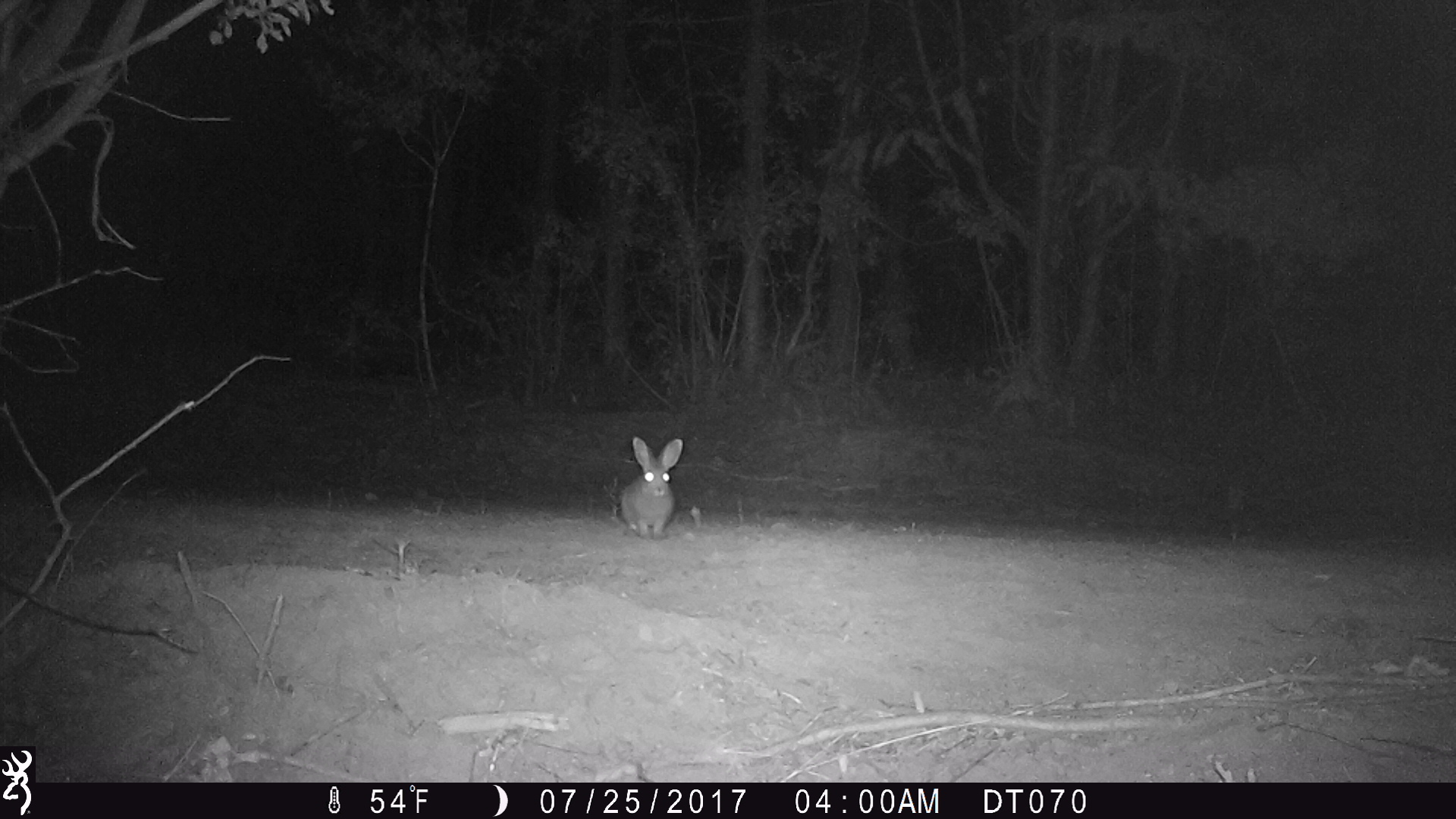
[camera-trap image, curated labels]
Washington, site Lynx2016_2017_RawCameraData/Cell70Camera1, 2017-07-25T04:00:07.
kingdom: Animalia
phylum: Chordata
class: Mammalia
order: Lagomorpha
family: Leporidae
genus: Lepus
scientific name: Lepus americanus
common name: snowshoe hare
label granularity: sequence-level